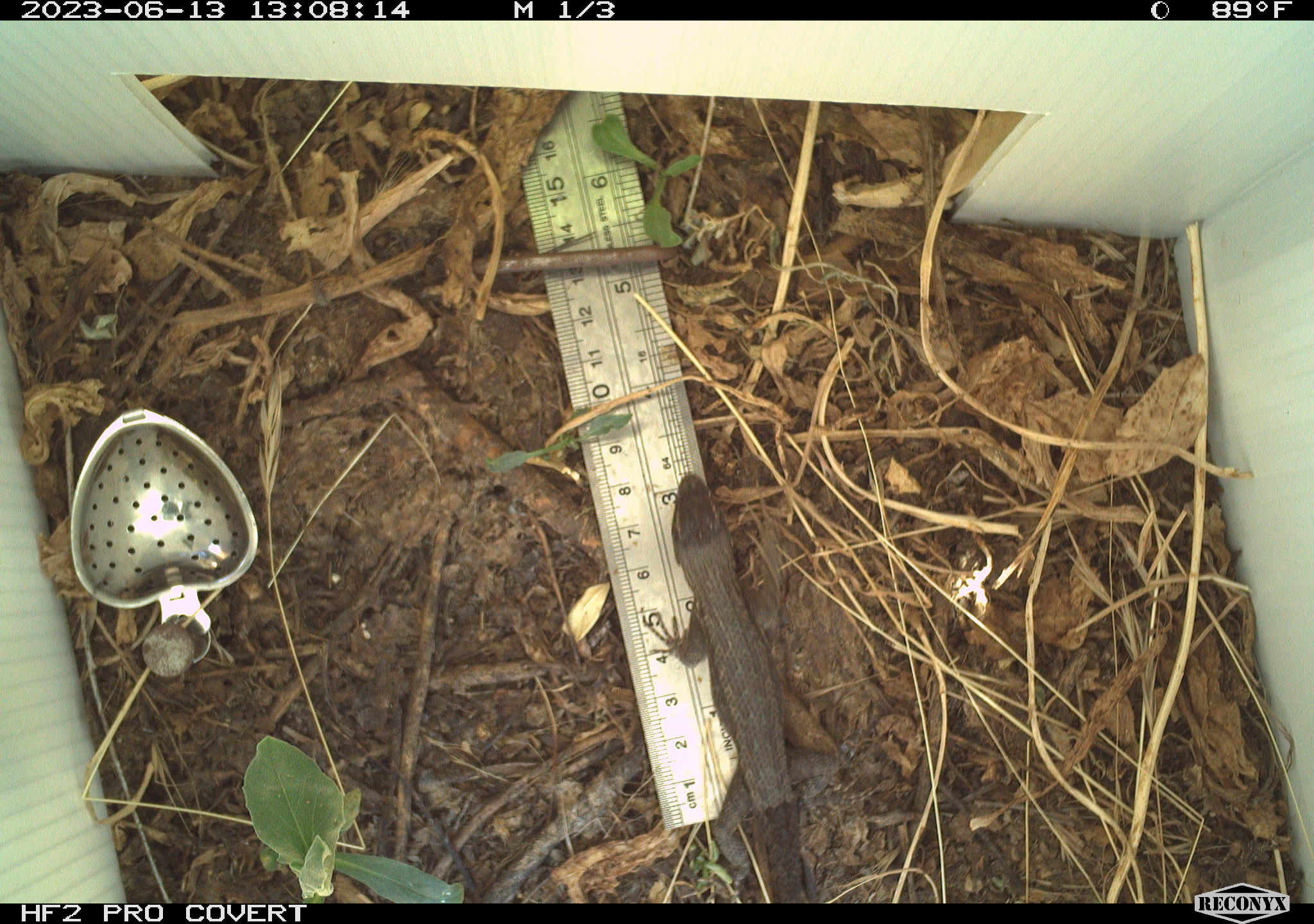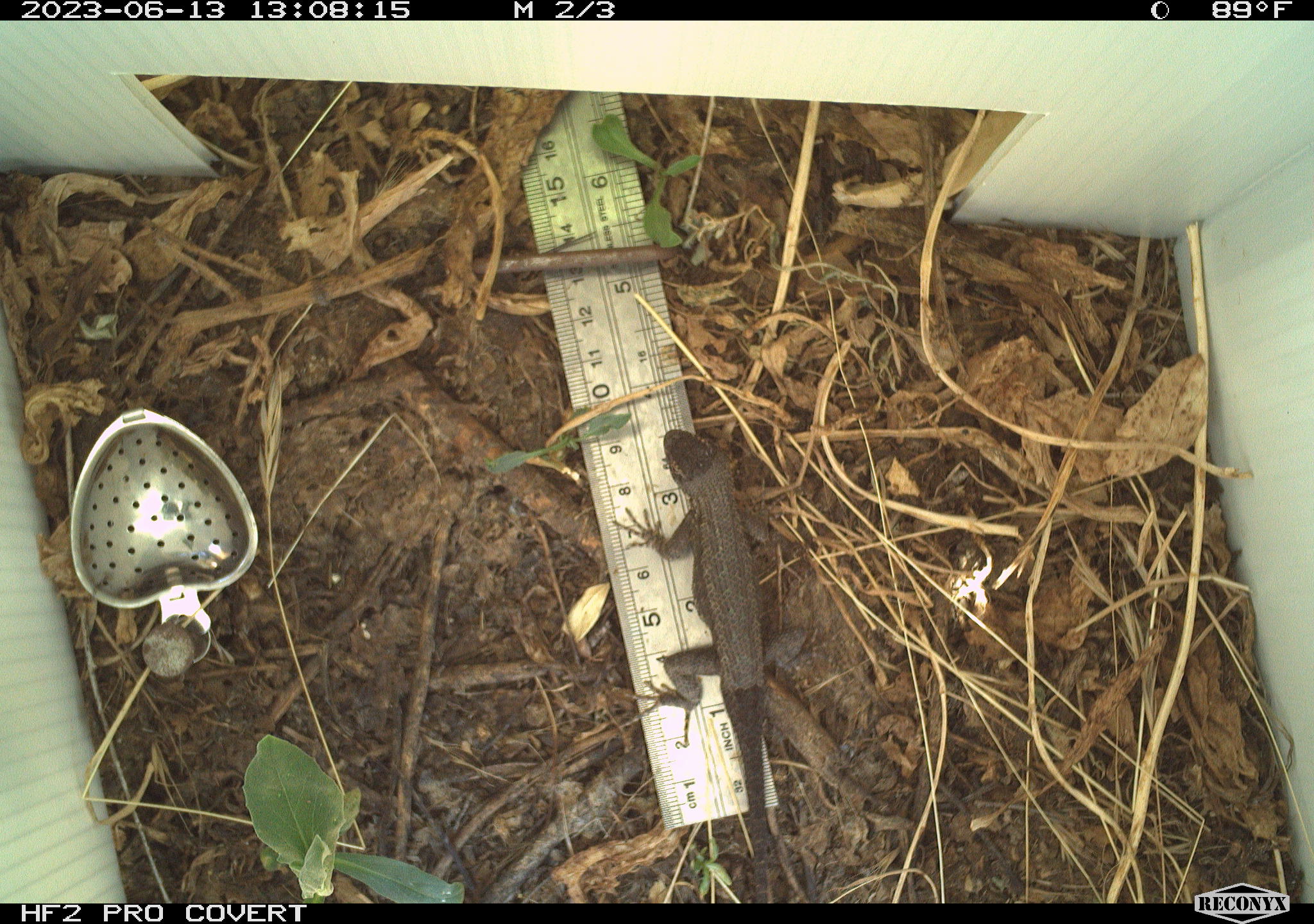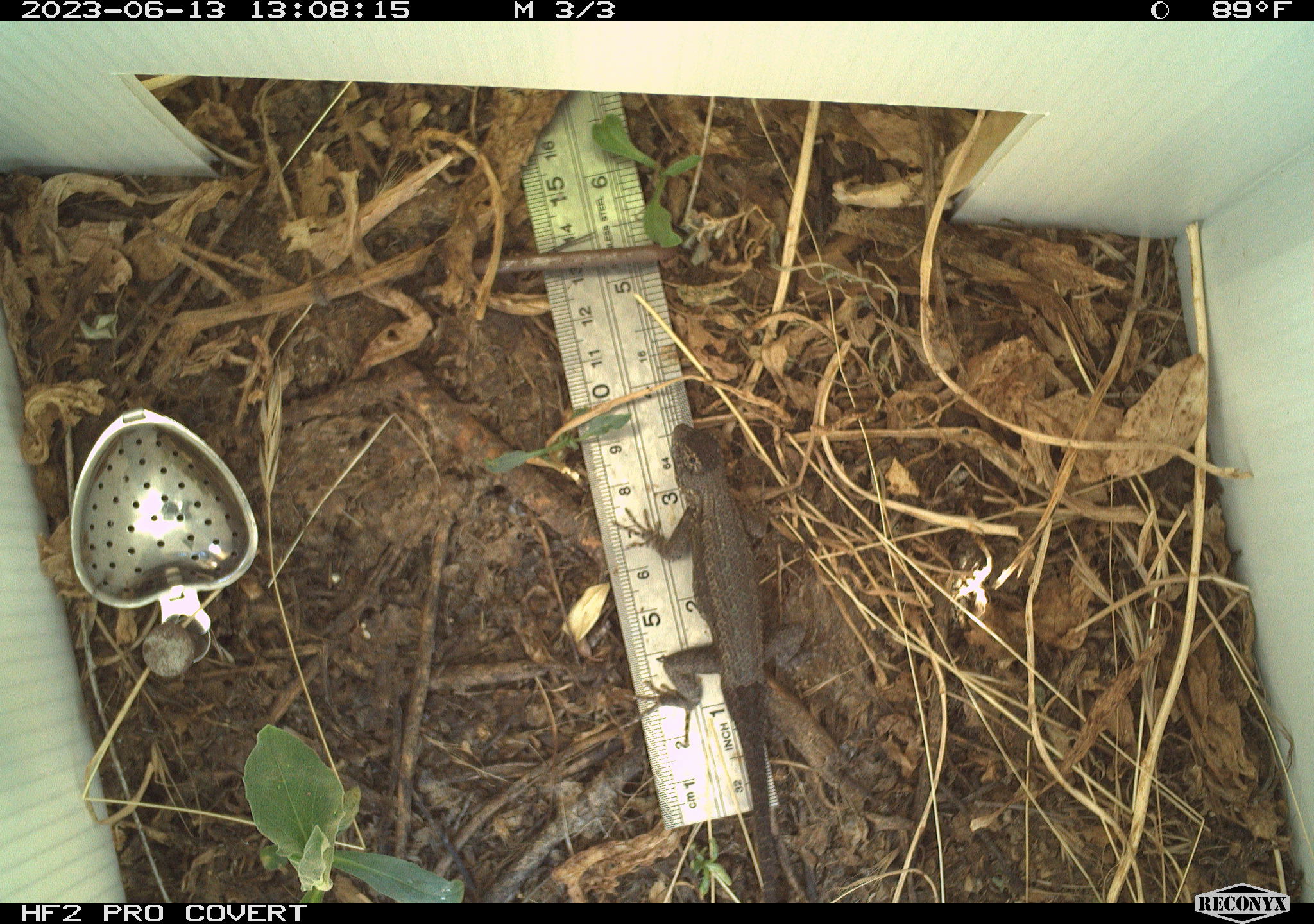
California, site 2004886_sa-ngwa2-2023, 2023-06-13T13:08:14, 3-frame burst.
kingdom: Animalia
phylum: Chordata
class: Reptilia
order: Squamata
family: Phrynosomatidae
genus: Sceloporus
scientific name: Sceloporus occidentalis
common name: western fence lizard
Western fence lizard (Sceloporus occidentalis).